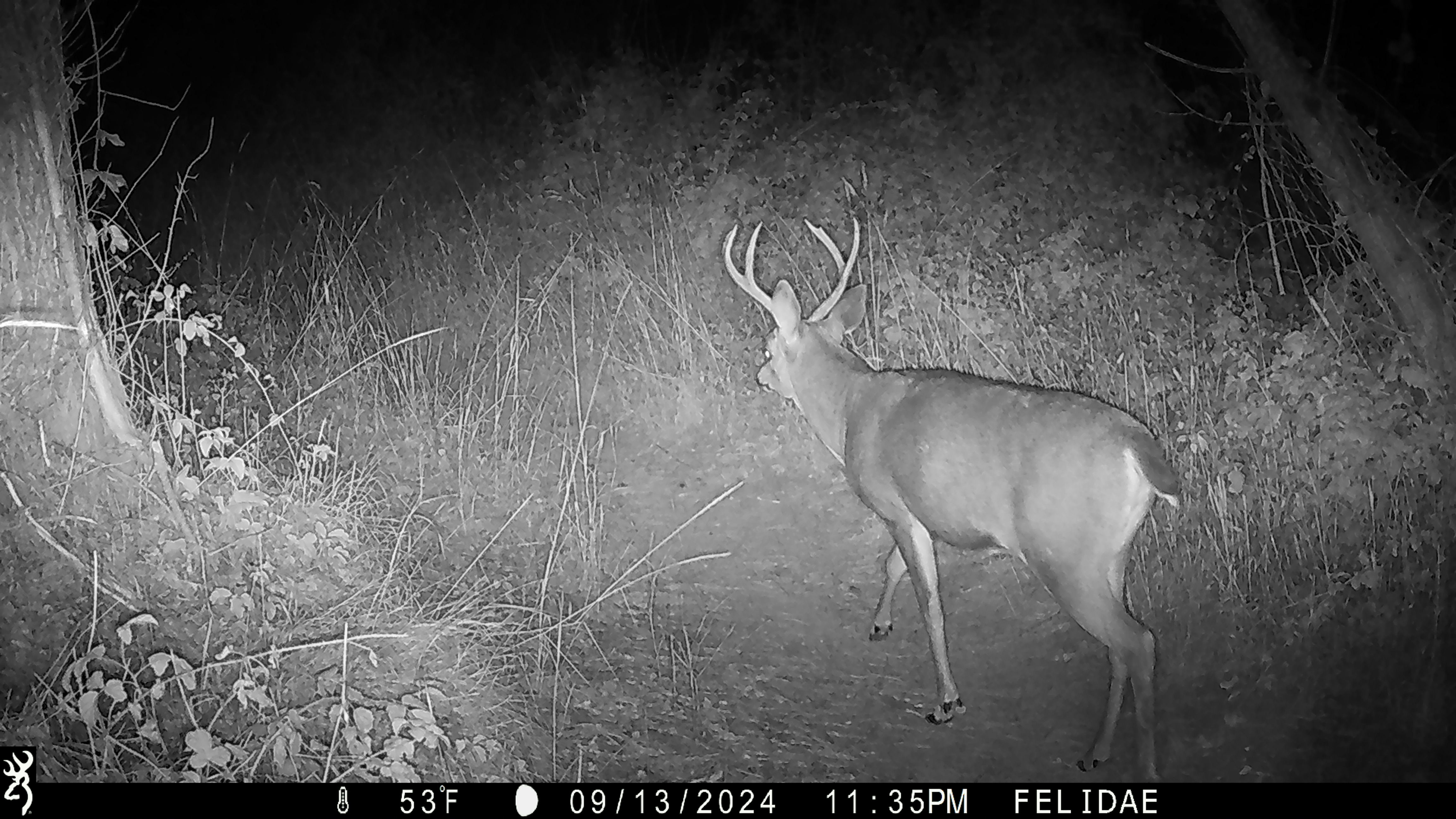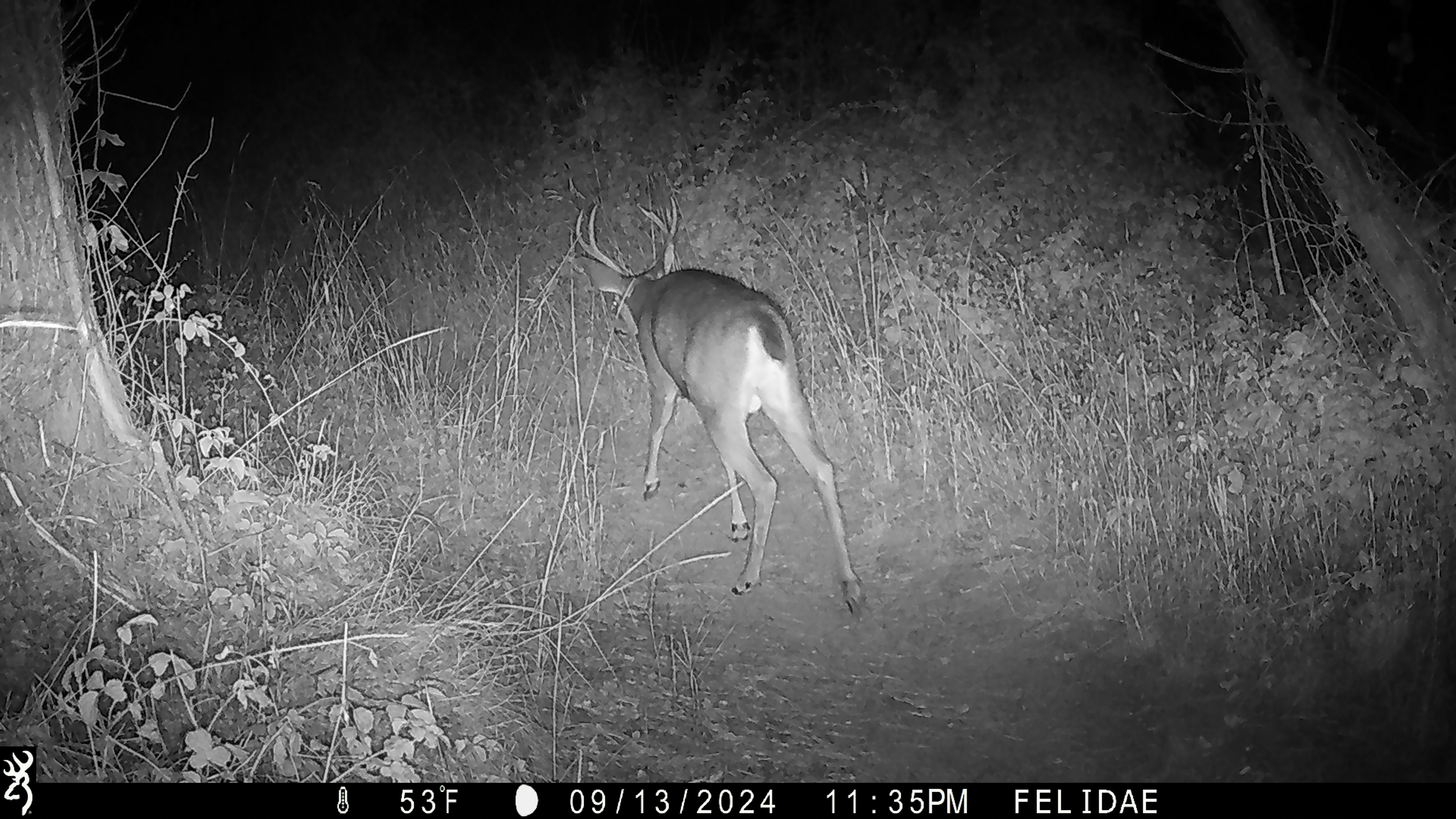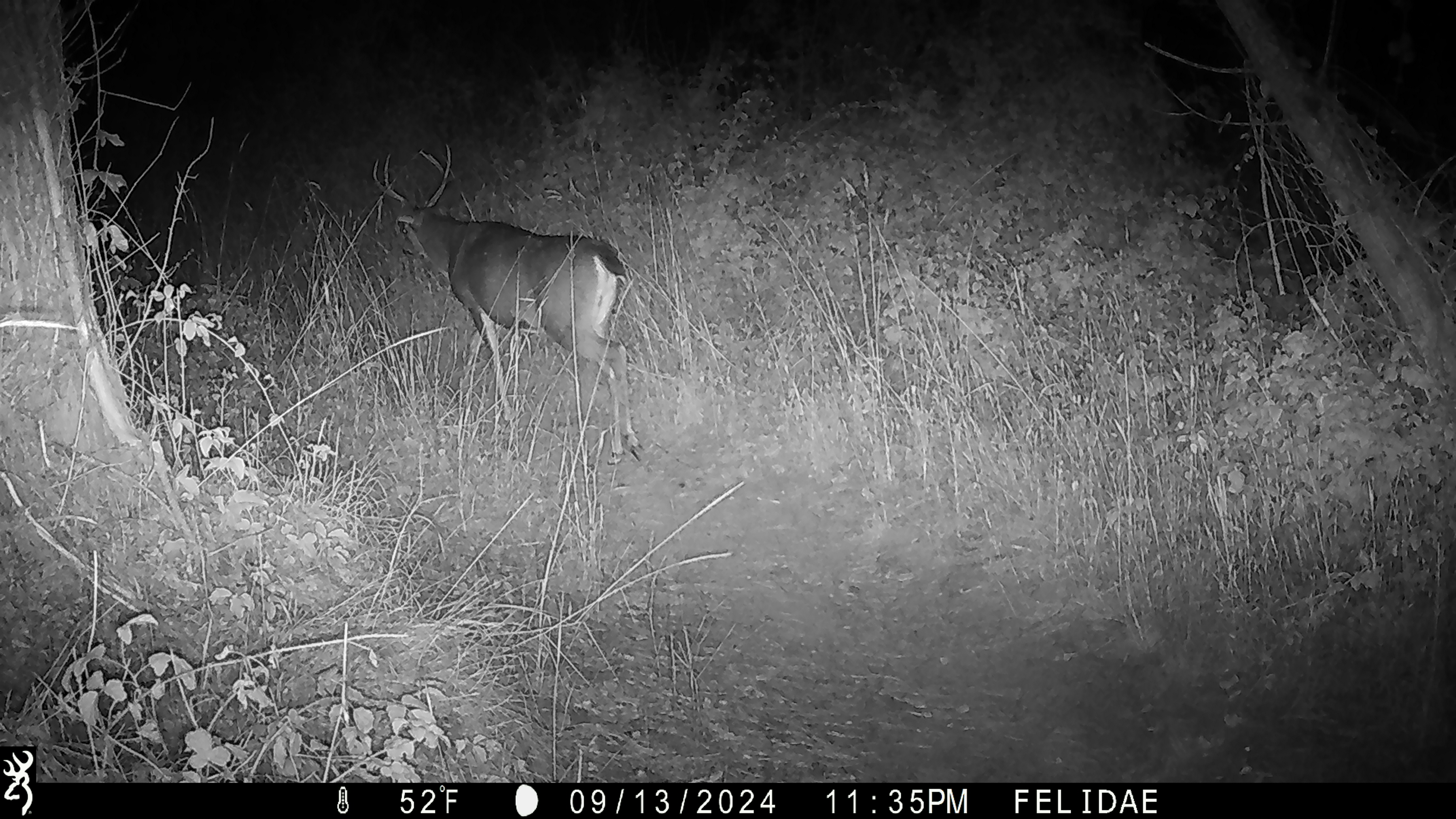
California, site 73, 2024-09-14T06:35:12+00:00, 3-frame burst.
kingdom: Animalia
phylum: Chordata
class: Mammalia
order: Artiodactyla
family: Cervidae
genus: Odocoileus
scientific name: Odocoileus hemionus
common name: mule deer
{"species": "mule deer (Odocoileus hemionus)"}